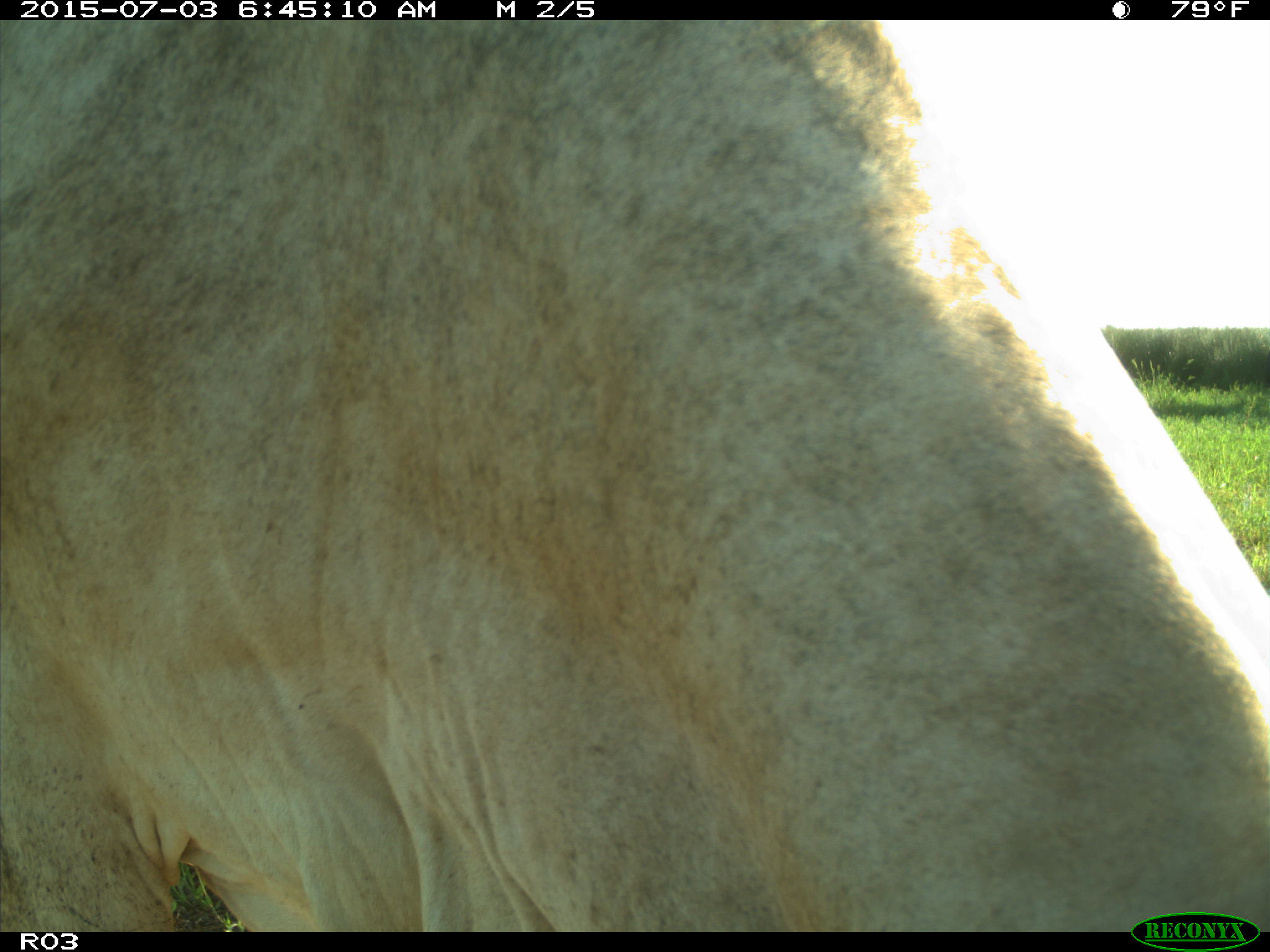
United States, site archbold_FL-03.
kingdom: Animalia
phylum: Chordata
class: Mammalia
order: Artiodactyla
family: Bovidae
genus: Bos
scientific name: Bos taurus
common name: domestic cow